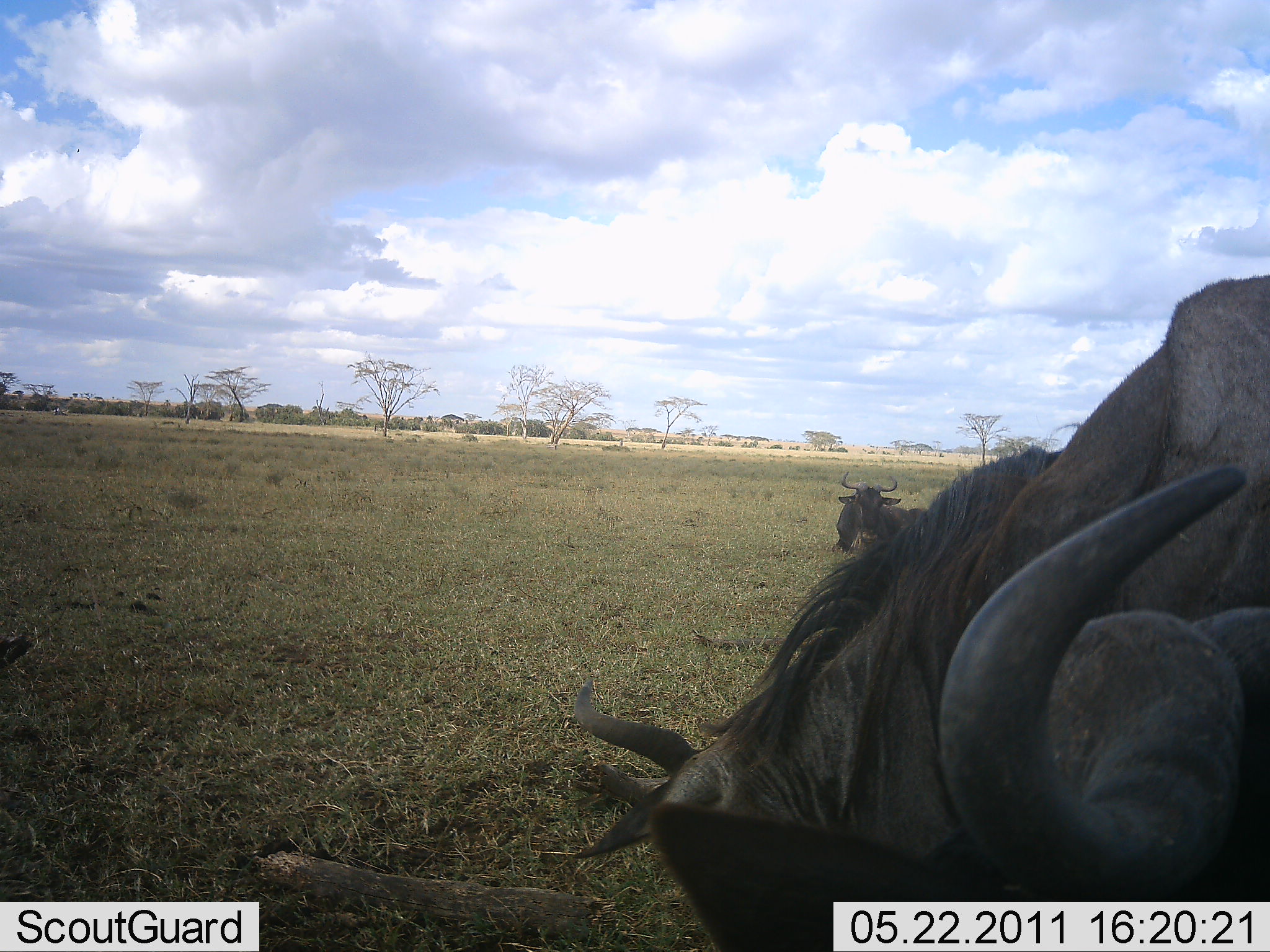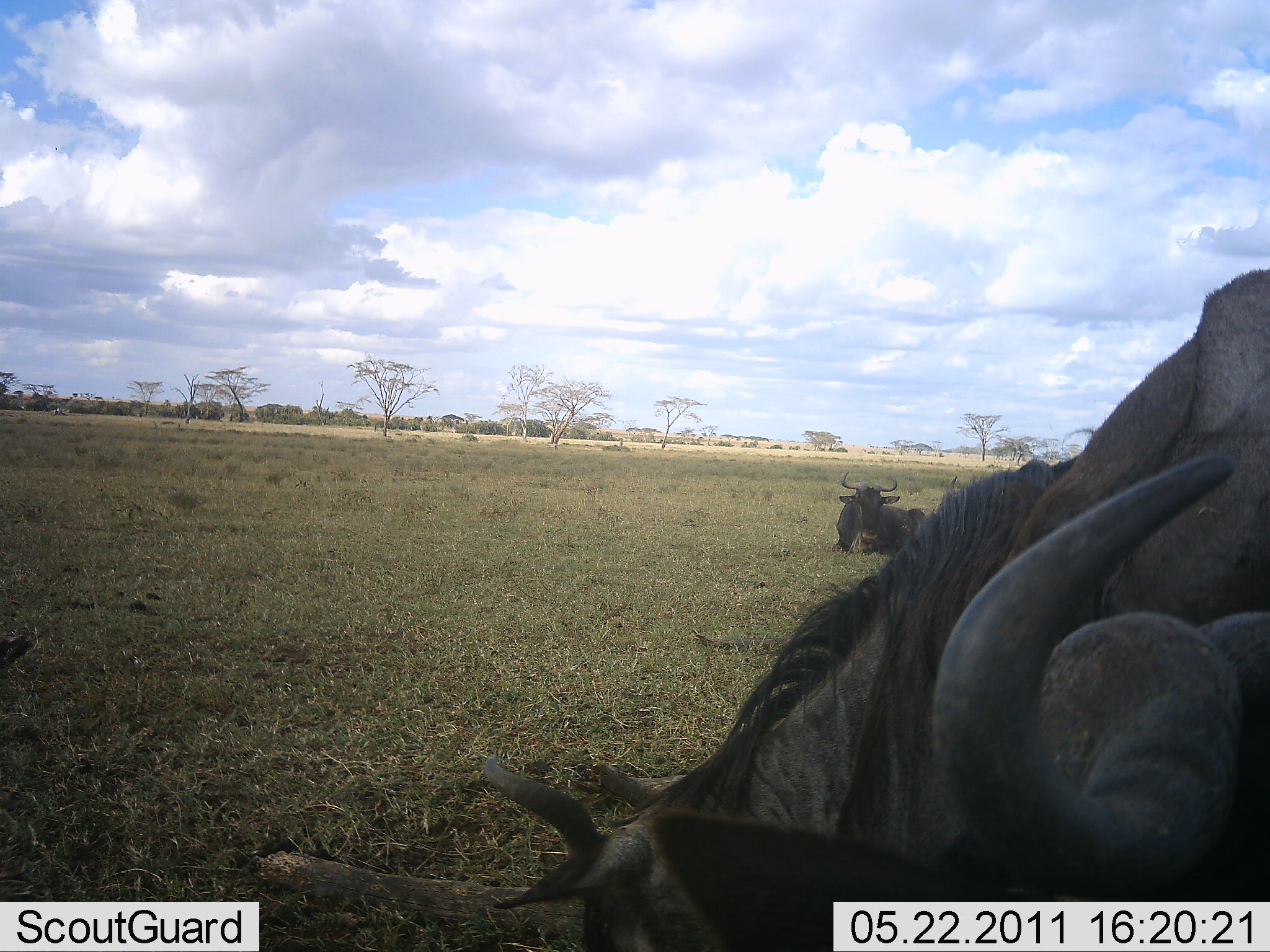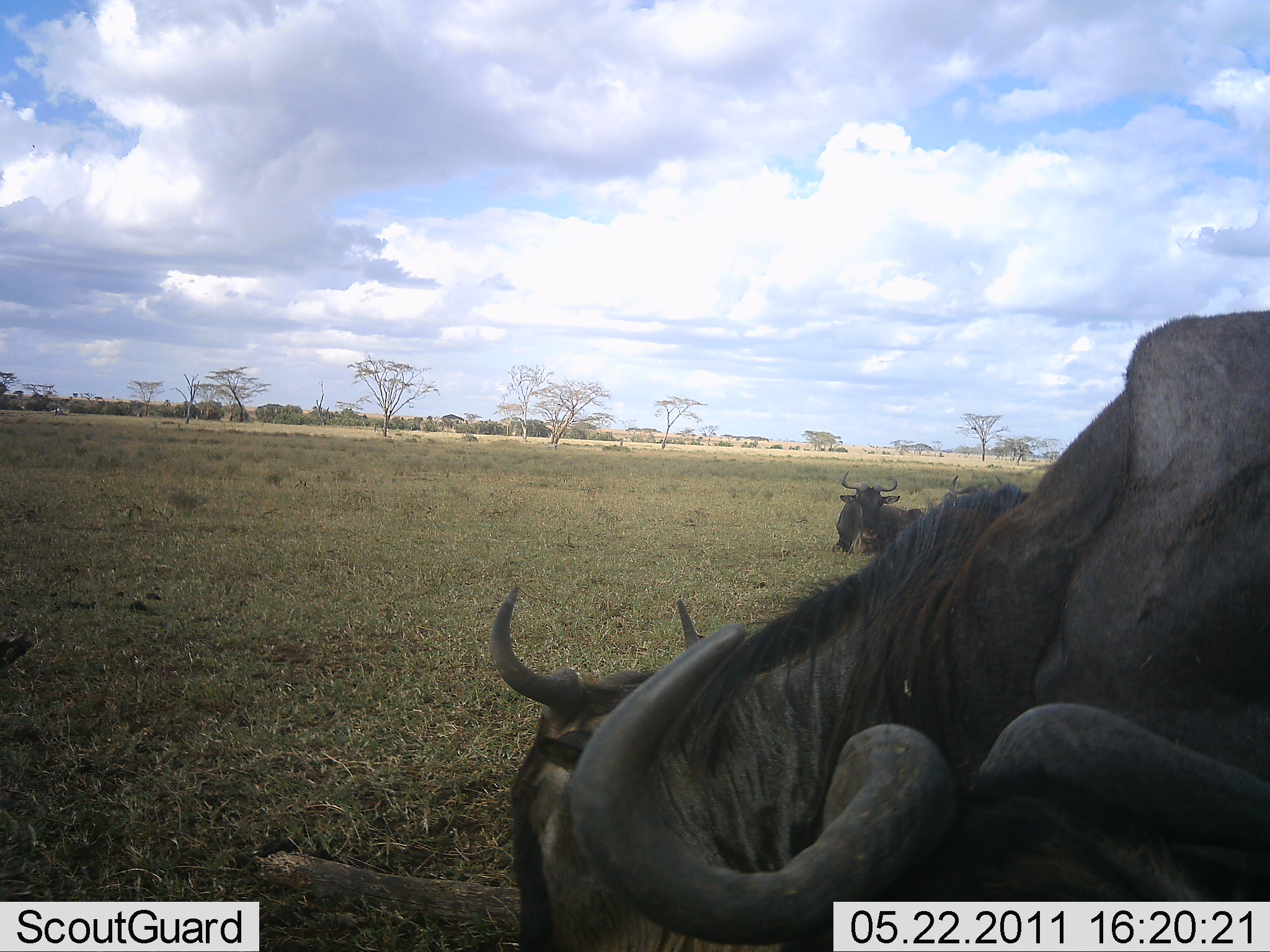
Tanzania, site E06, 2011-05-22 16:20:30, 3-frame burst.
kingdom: Animalia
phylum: Chordata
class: Mammalia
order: Artiodactyla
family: Bovidae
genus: Connochaetes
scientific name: Connochaetes taurinus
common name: blue wildebeest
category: wildebeest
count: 3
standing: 18%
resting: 100%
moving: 0%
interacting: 27%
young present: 0%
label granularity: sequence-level